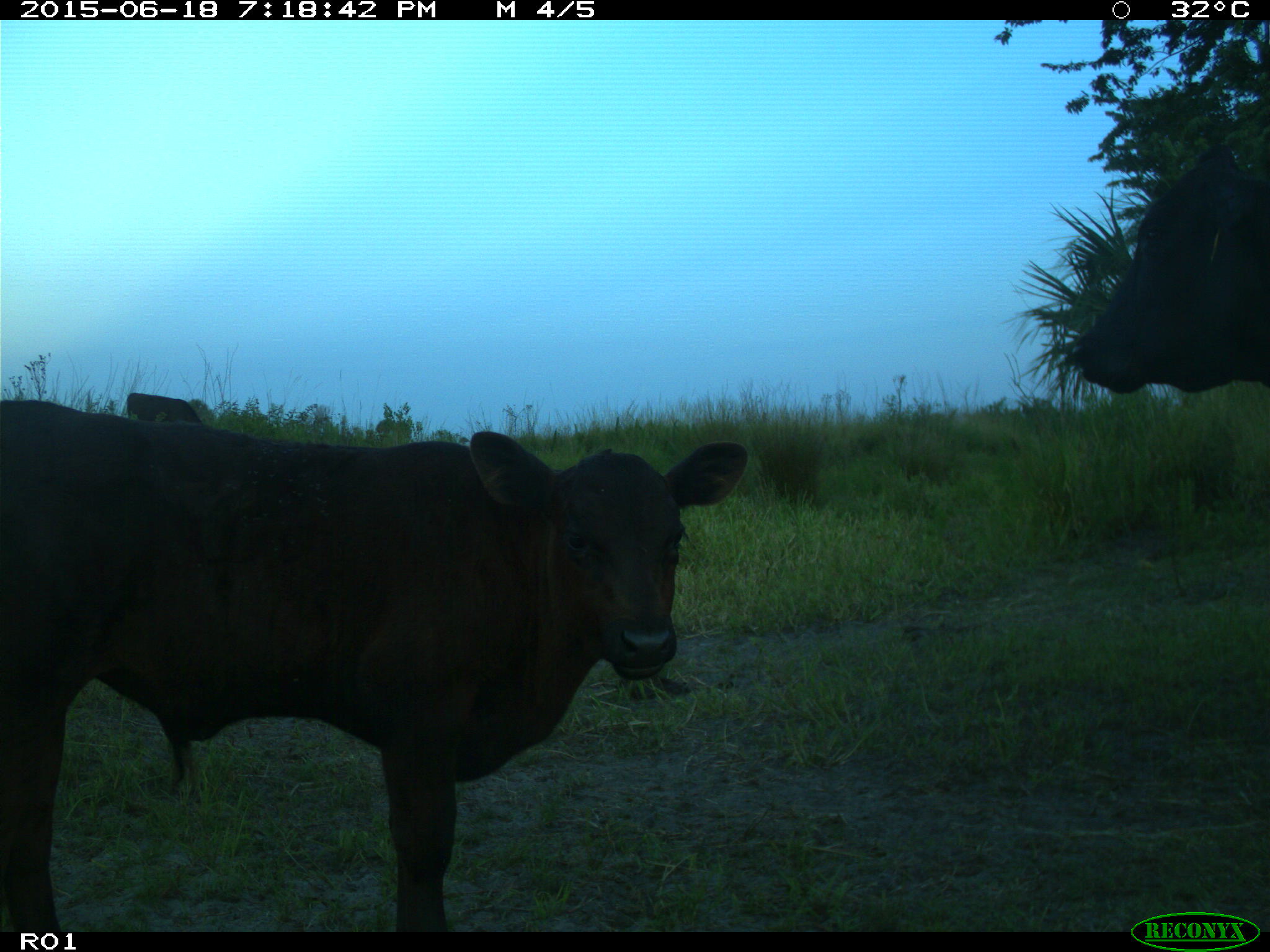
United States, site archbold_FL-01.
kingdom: Animalia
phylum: Chordata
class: Mammalia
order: Artiodactyla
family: Bovidae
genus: Bos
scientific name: Bos taurus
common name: domestic cow